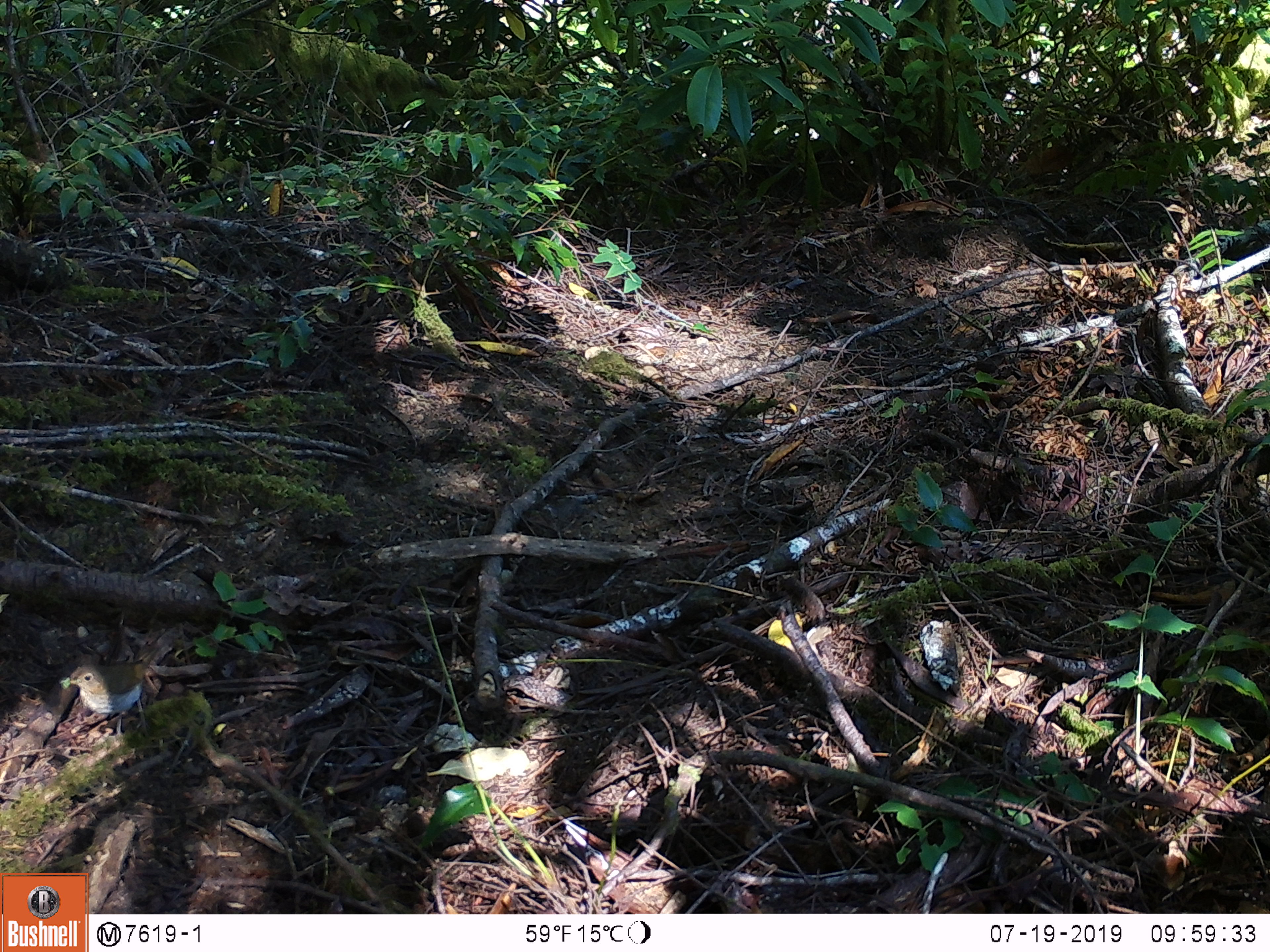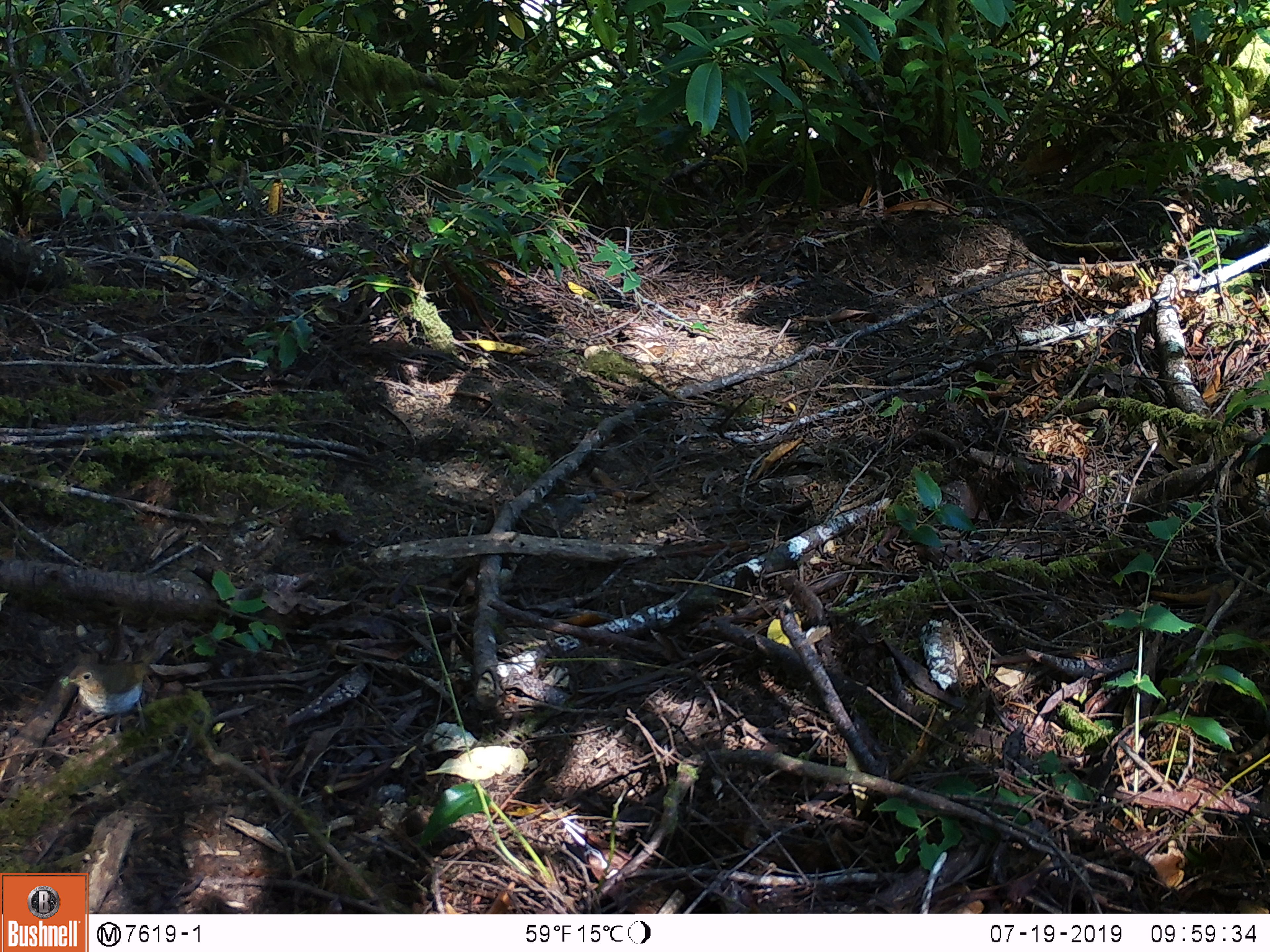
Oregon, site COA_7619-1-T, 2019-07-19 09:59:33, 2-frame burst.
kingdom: Animalia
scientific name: Animalia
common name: invertebrate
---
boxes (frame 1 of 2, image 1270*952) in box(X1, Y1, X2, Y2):
invertebrate: box(50, 651, 178, 747)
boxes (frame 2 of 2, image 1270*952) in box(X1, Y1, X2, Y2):
invertebrate: box(43, 649, 182, 747)